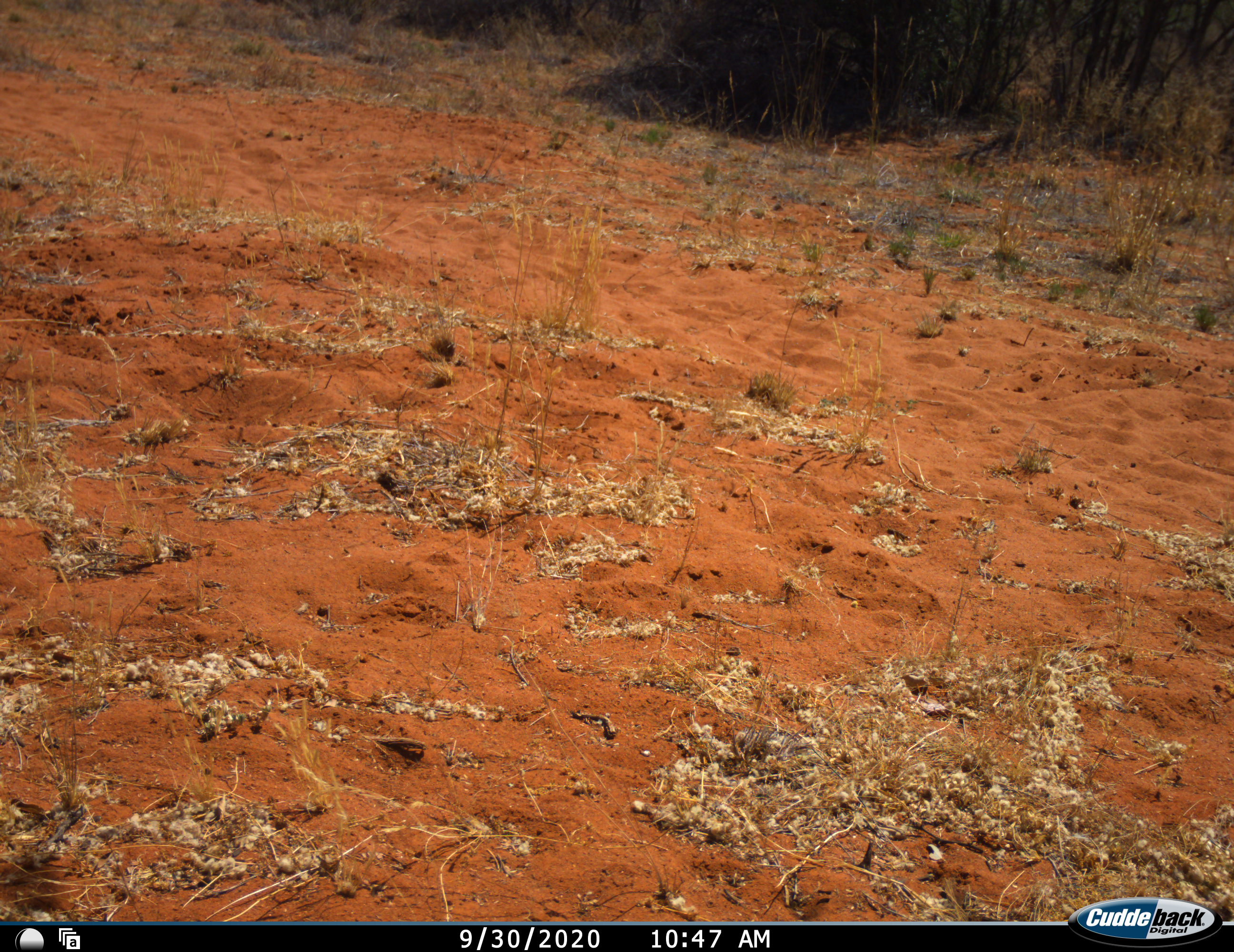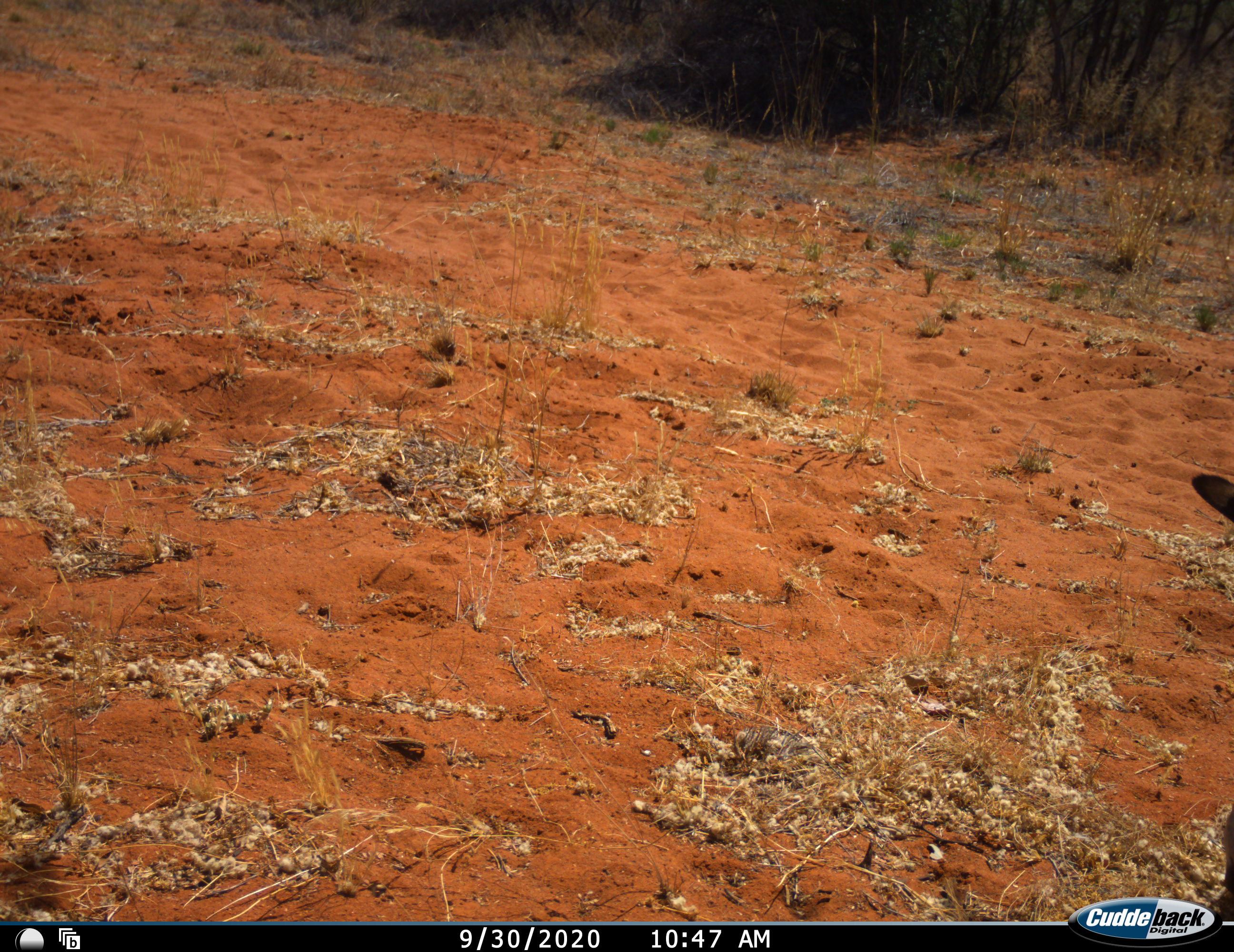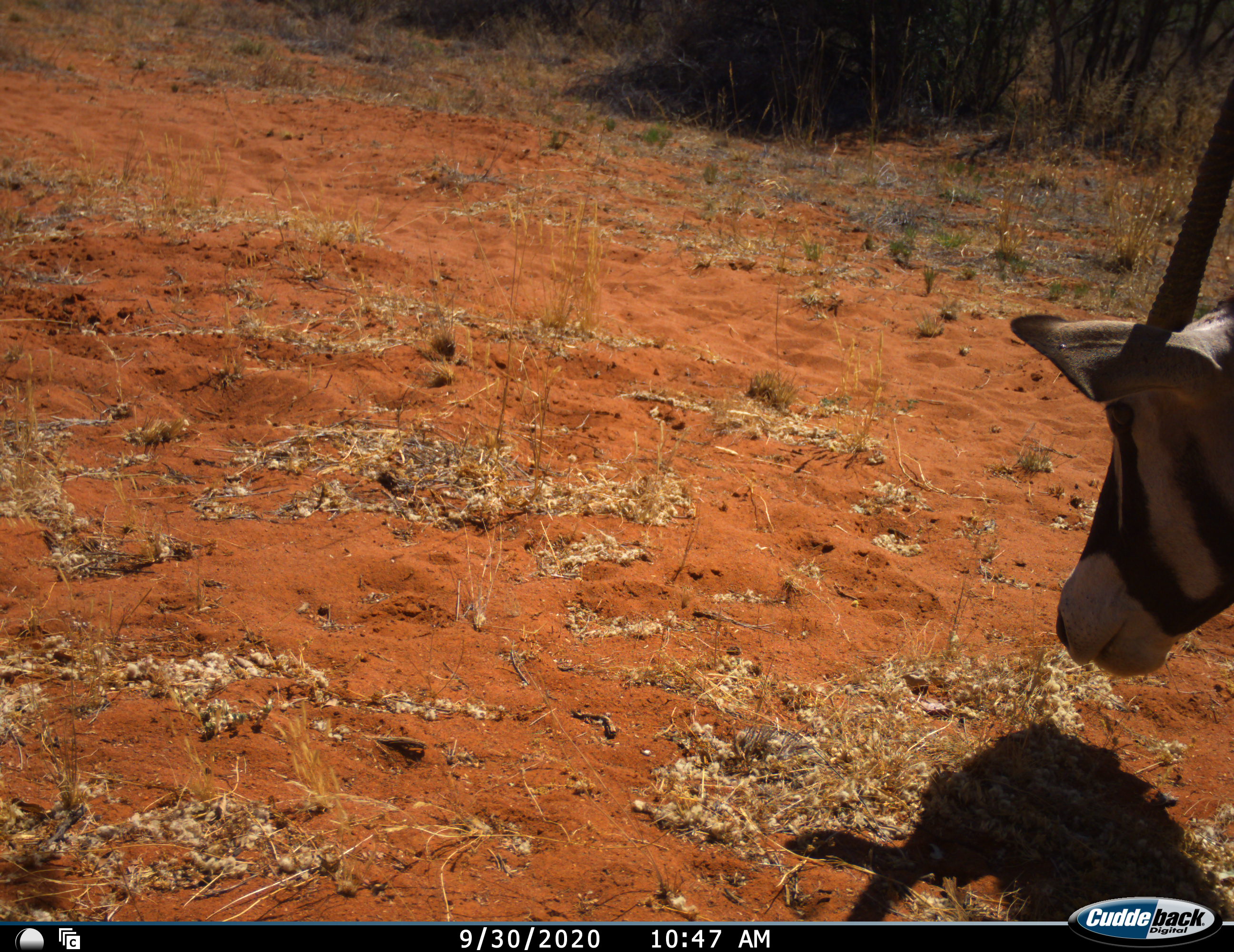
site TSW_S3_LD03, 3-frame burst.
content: unidentified animal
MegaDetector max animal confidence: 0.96